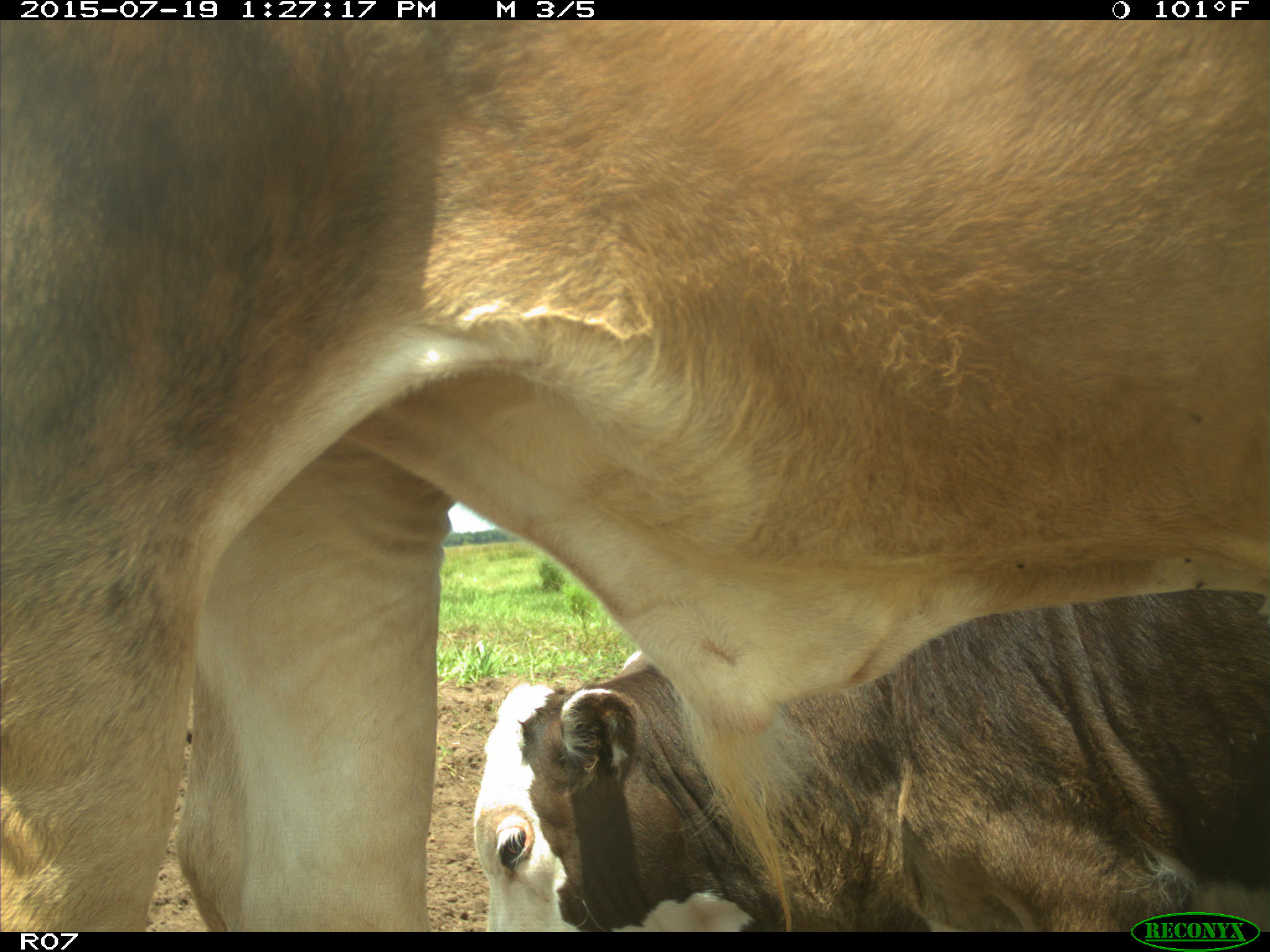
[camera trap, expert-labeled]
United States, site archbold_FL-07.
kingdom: Animalia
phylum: Chordata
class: Mammalia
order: Artiodactyla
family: Bovidae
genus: Bos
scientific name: Bos taurus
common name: domestic cow